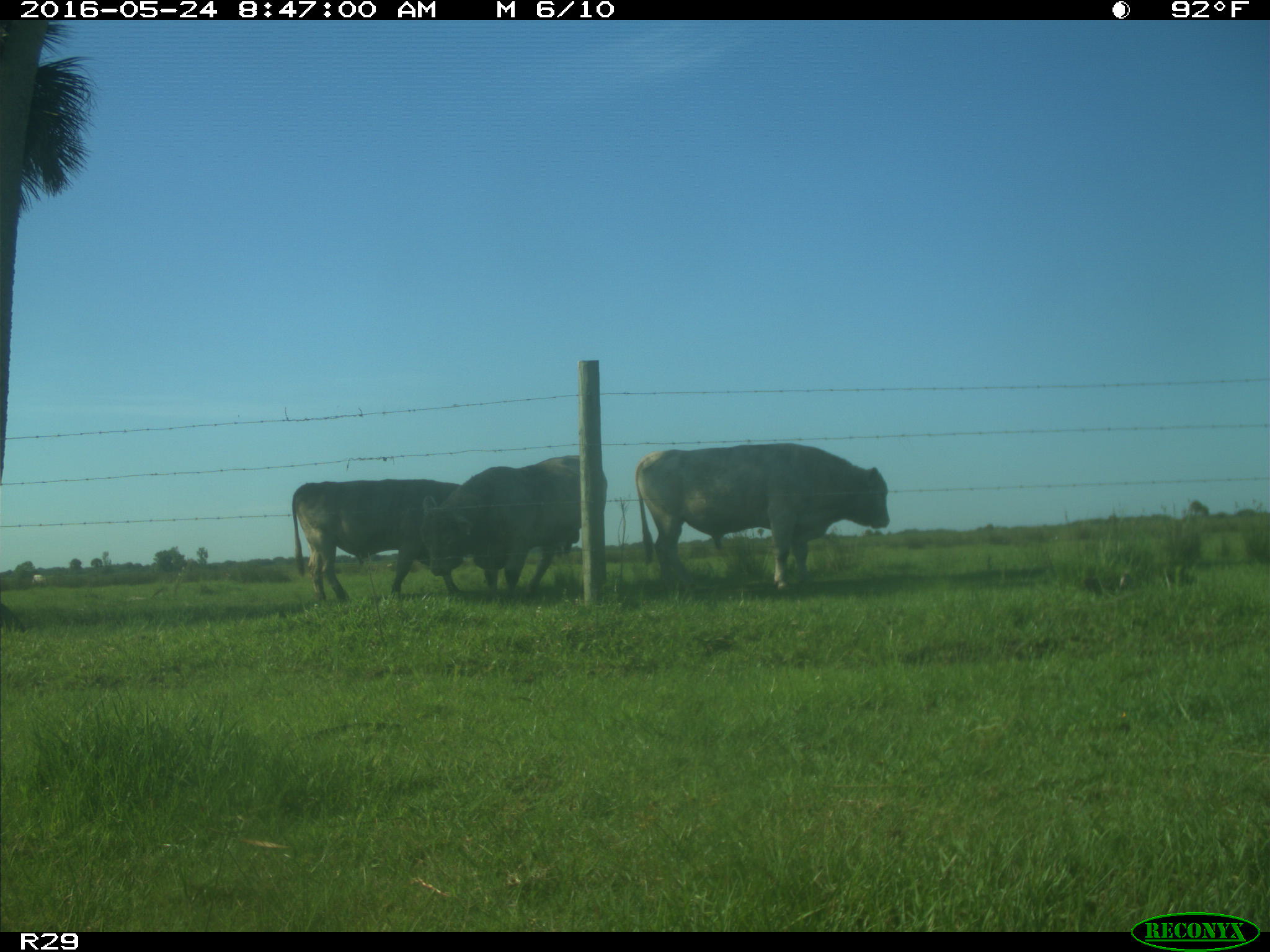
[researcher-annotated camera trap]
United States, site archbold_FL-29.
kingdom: Animalia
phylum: Chordata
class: Mammalia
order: Artiodactyla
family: Bovidae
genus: Bos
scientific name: Bos taurus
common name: domestic cow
Bos taurus (domestic cow).